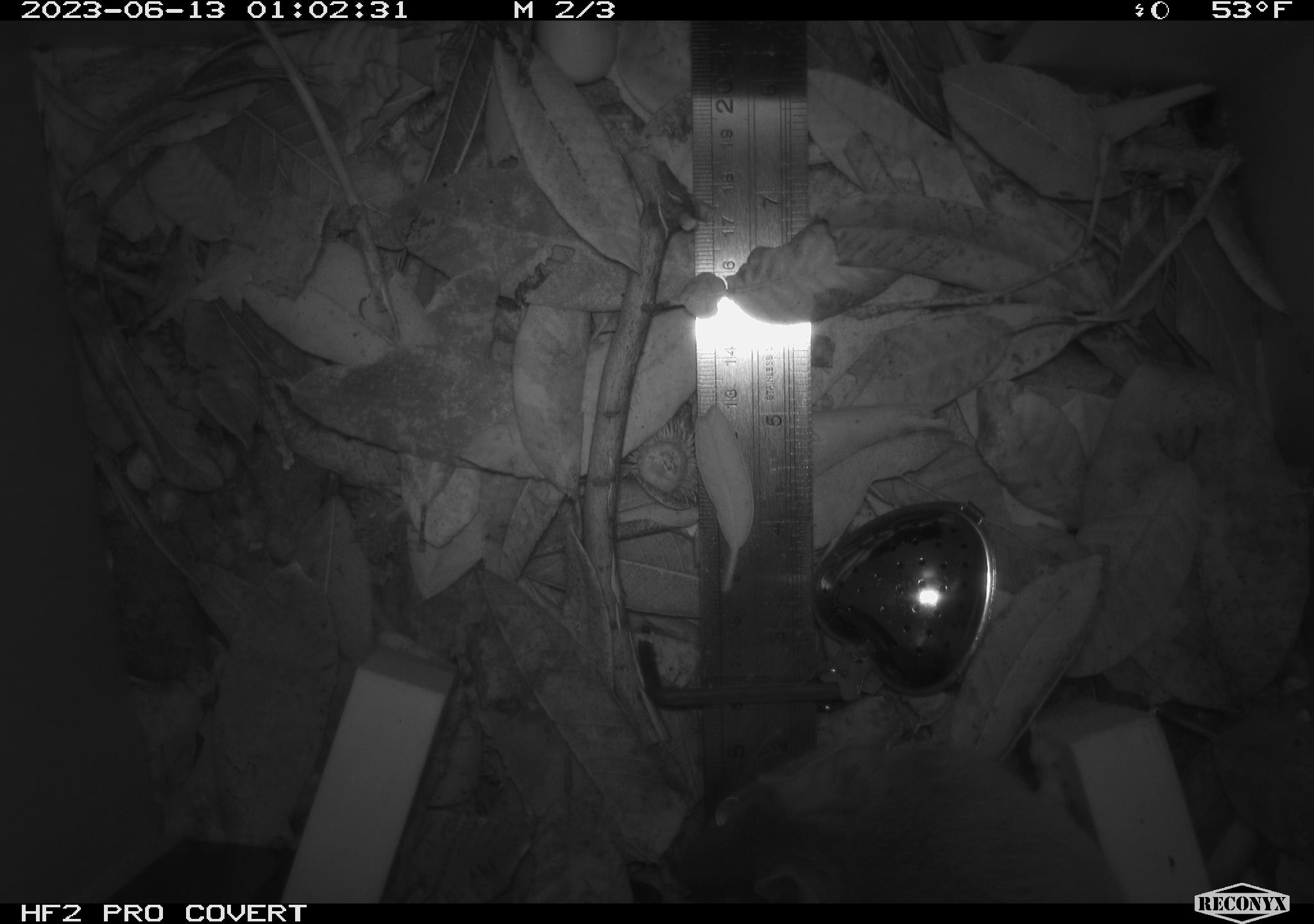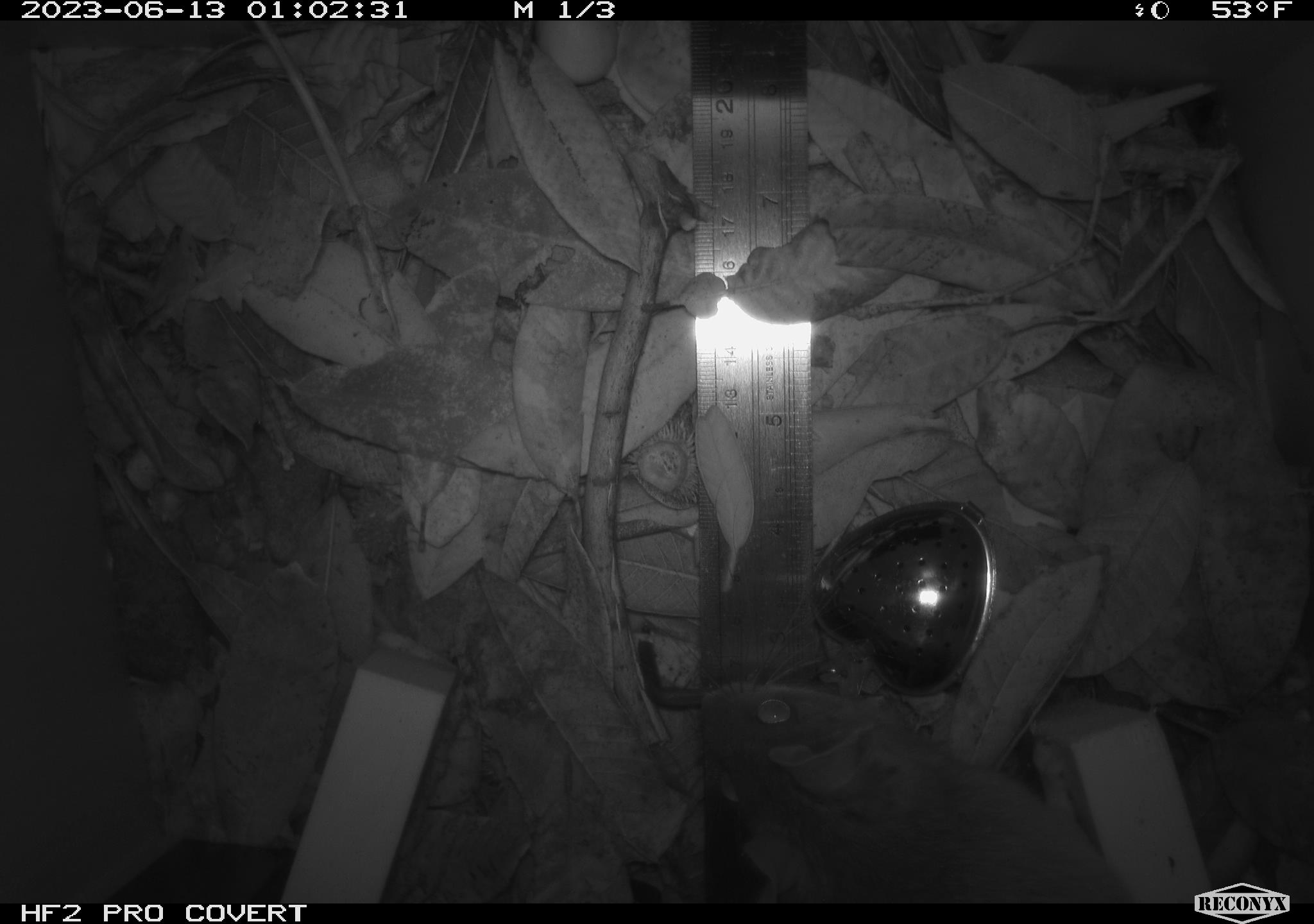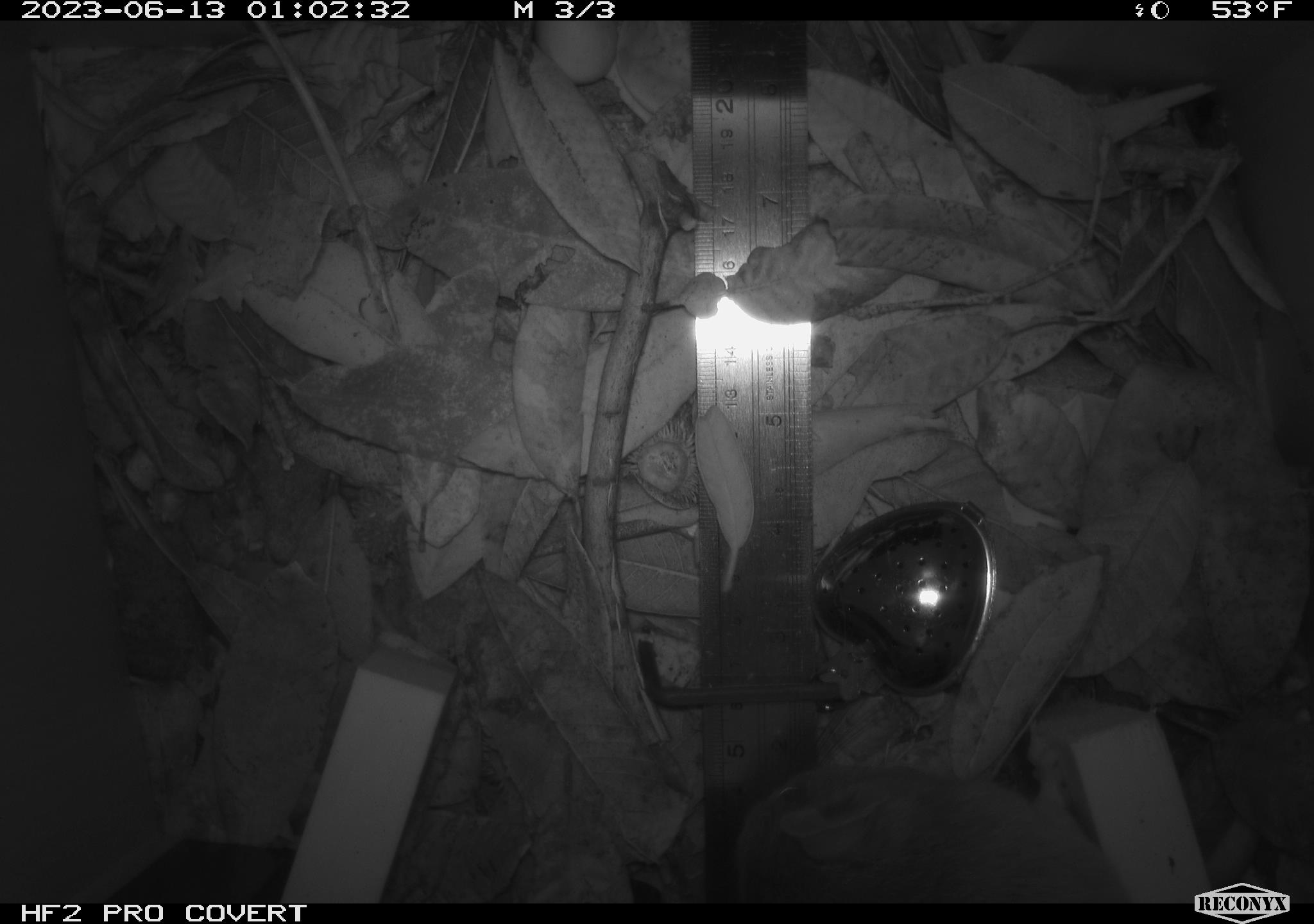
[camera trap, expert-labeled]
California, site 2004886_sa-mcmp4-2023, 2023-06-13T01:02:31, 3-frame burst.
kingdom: Animalia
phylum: Chordata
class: Mammalia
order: Rodentia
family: Cricetidae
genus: Neotoma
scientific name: Neotoma fuscipes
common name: dusky-footed woodrat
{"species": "dusky-footed woodrat (Neotoma fuscipes)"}